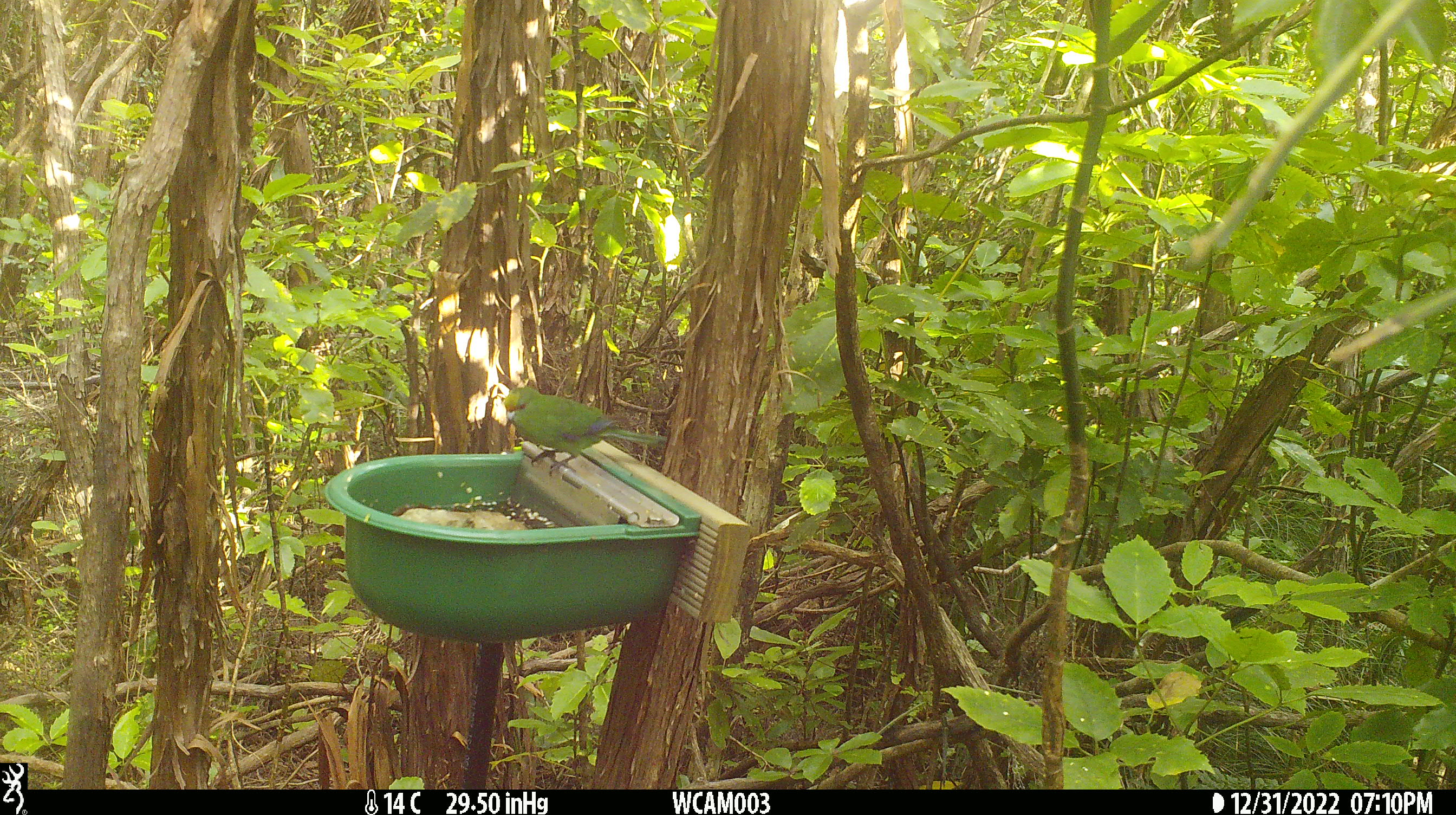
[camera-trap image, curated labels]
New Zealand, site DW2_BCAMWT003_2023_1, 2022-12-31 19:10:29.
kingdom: Animalia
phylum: Chordata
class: Aves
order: Psittaciformes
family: Psittaculidae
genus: Cyanoramphus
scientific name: Cyanoramphus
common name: parakeet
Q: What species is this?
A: Parakeet (Cyanoramphus).